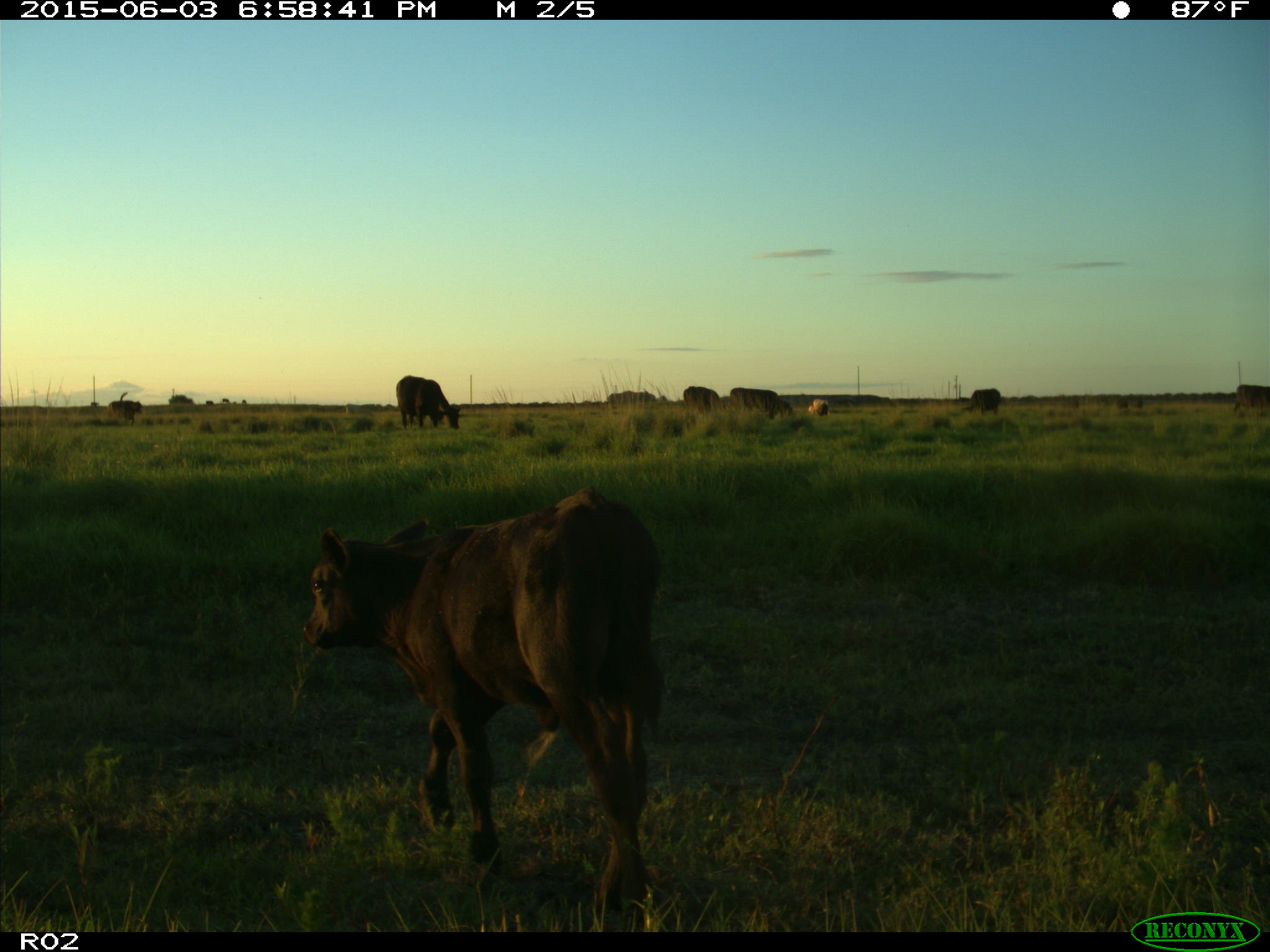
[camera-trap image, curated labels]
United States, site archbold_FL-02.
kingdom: Animalia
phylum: Chordata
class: Mammalia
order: Artiodactyla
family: Bovidae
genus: Bos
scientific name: Bos taurus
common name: domestic cow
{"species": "Bos taurus (domestic cow)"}